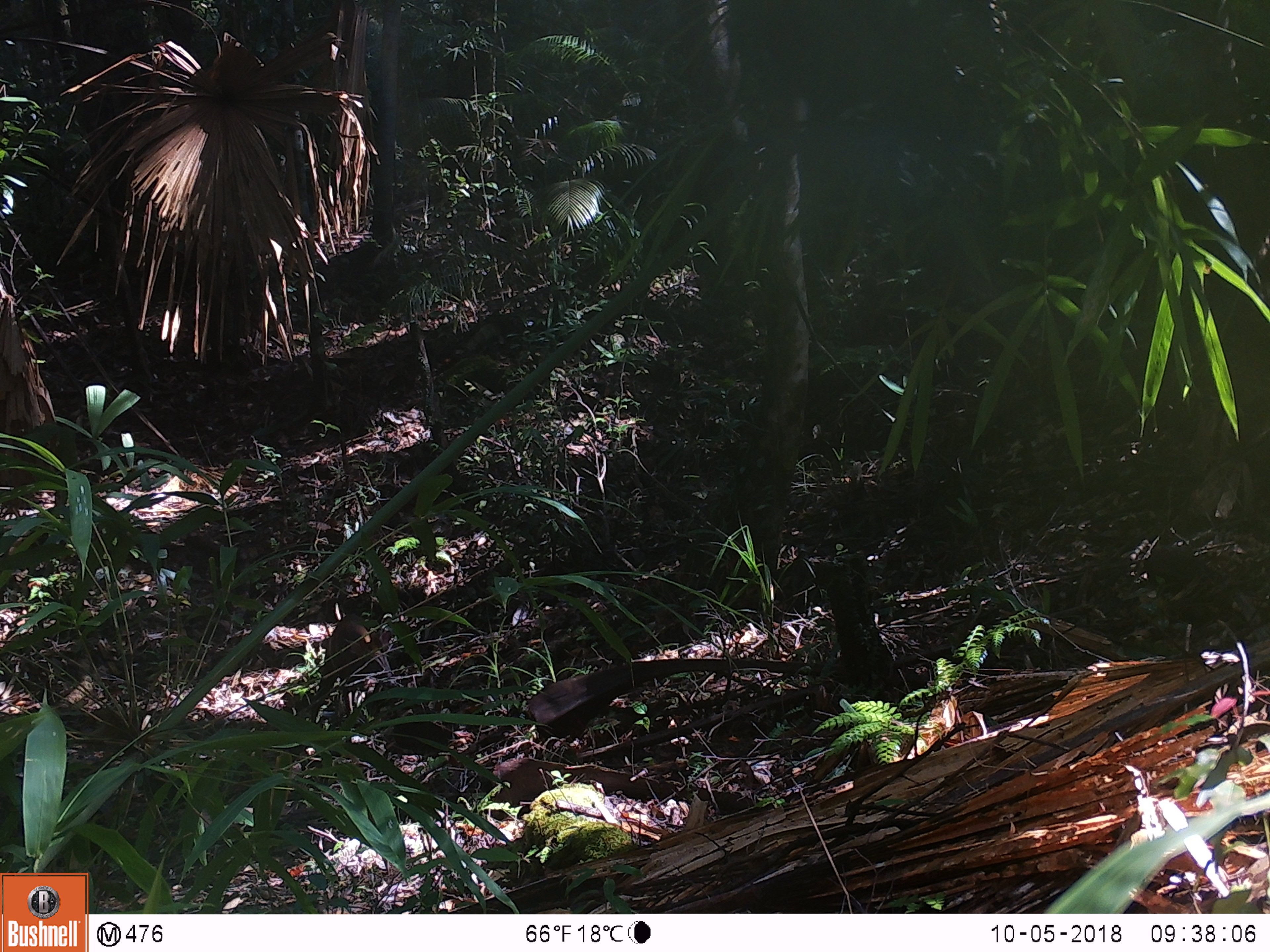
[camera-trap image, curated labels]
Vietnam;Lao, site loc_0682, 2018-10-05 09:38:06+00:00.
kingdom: Animalia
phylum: Chordata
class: Mammalia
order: Artiodactyla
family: Cervidae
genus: Muntiacus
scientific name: Muntiacus rooseveltorum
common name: roosevelt's muntjac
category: roosevelts muntjac group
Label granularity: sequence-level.